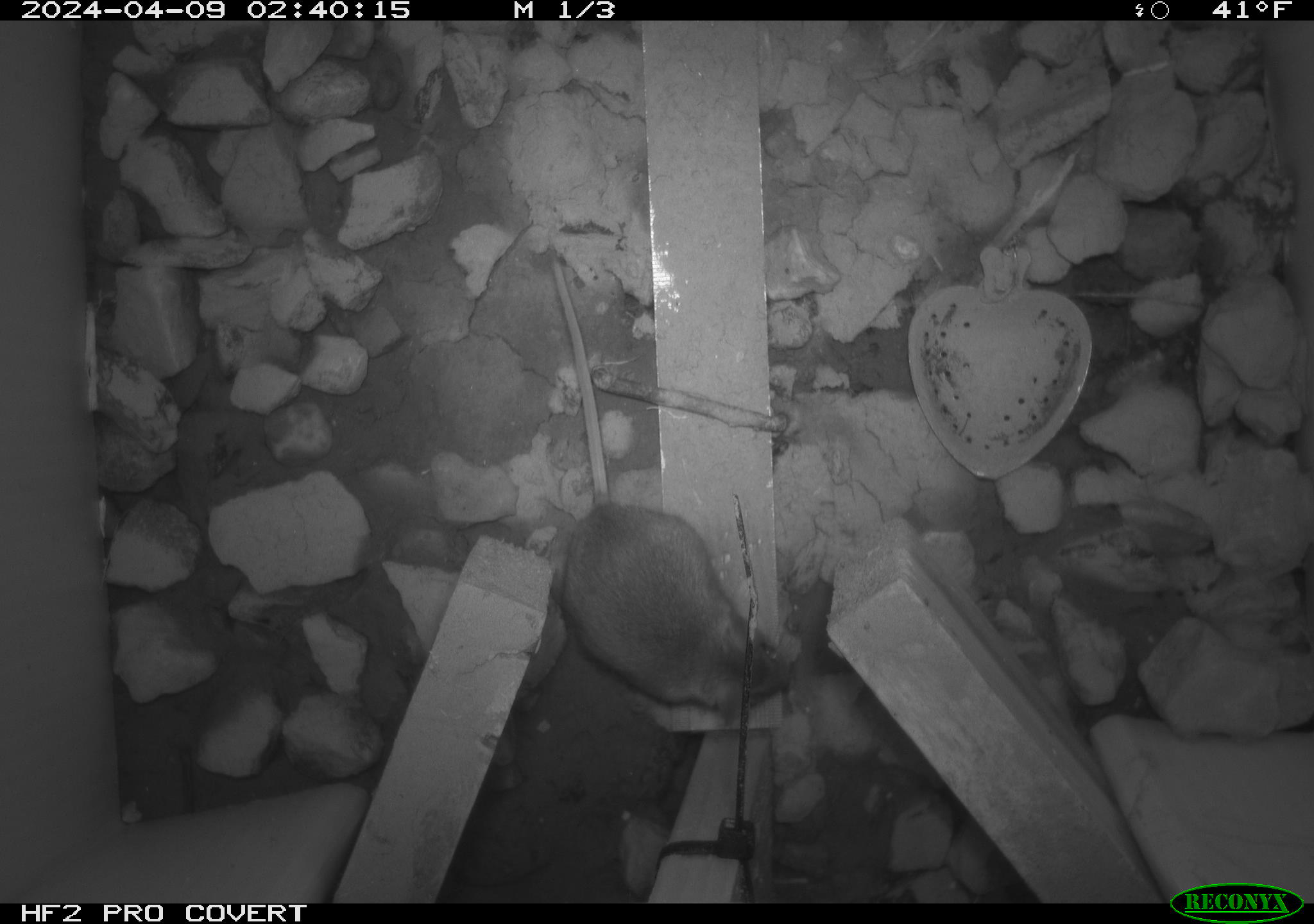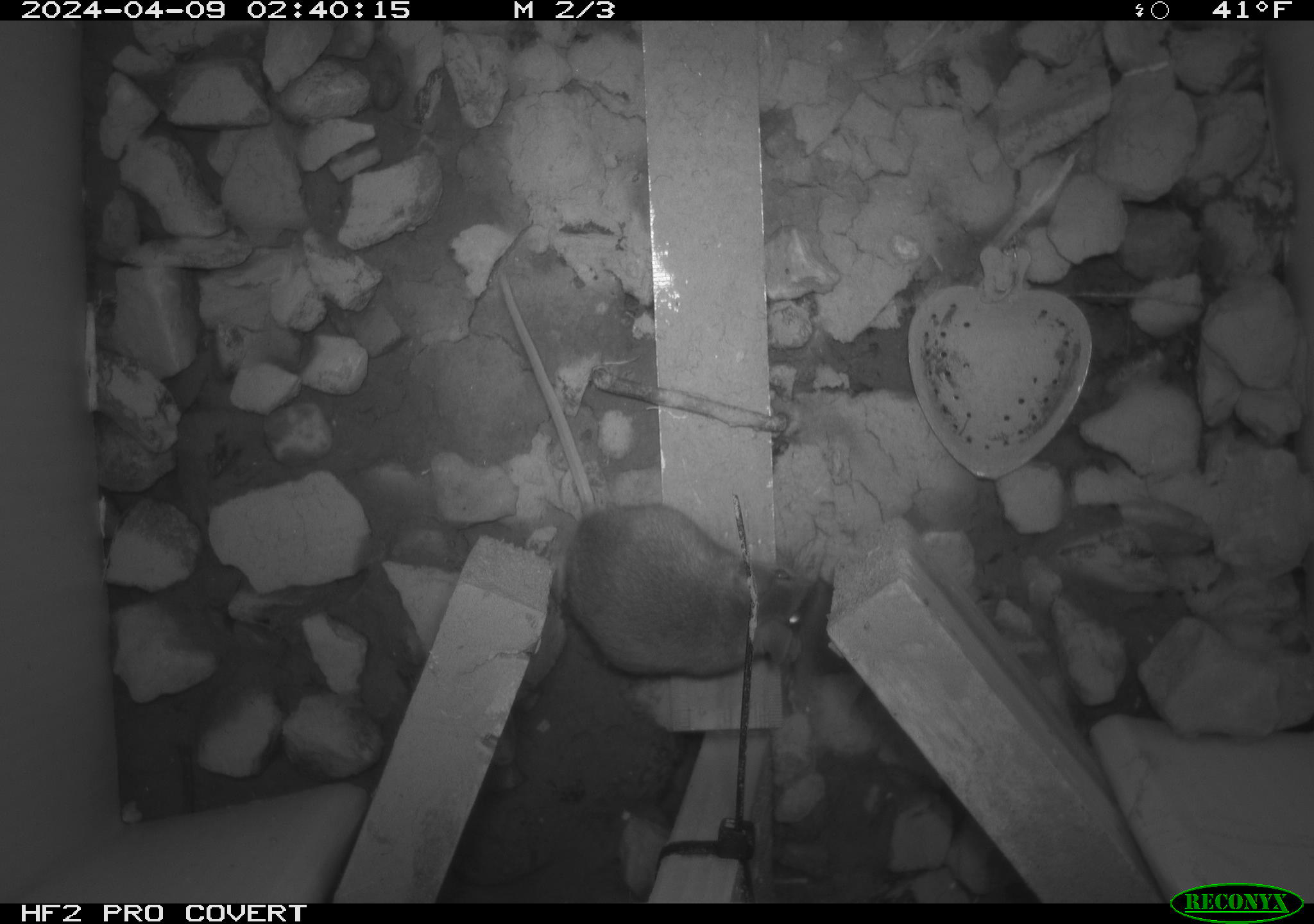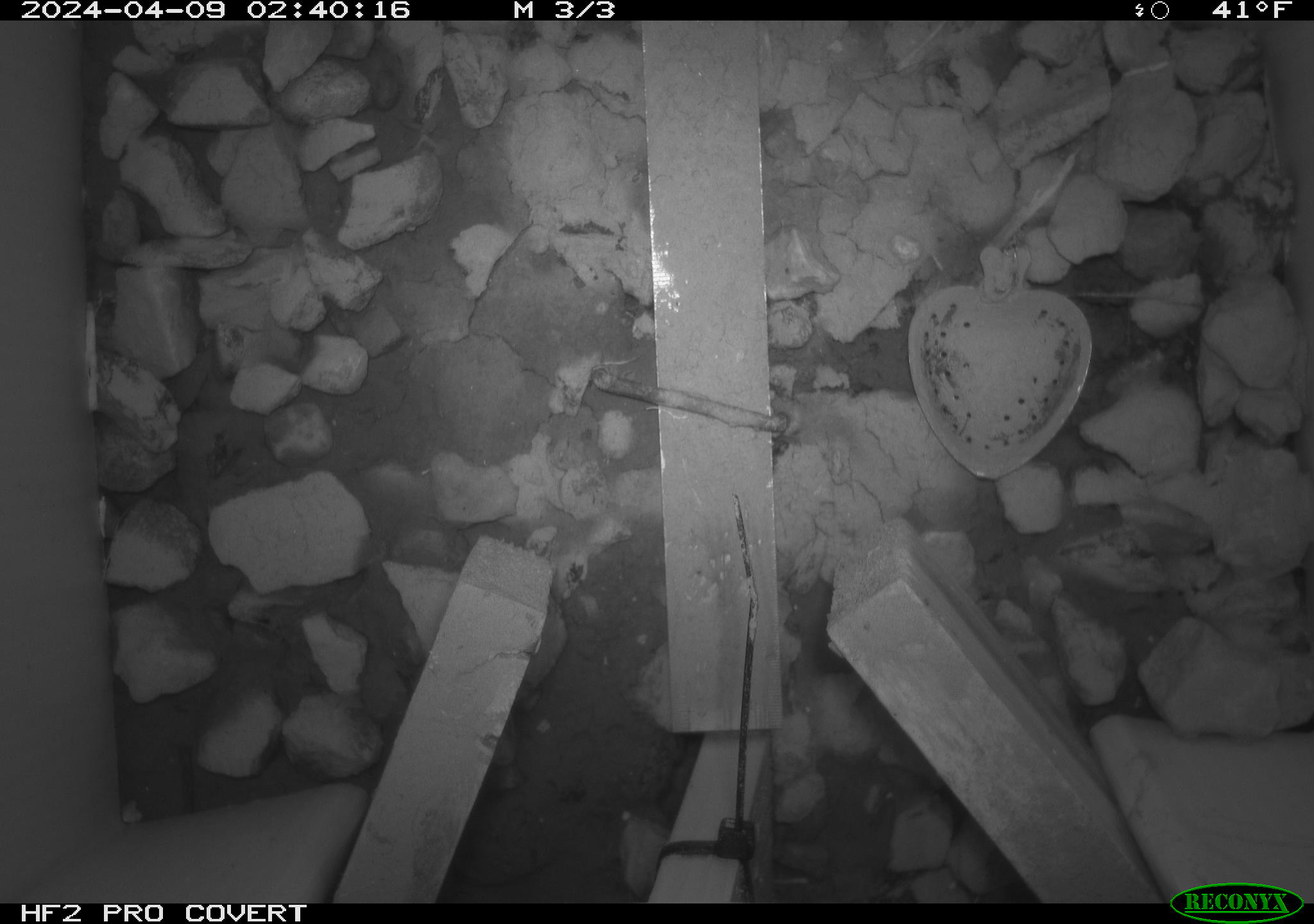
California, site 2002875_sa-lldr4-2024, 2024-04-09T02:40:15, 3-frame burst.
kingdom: Animalia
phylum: Chordata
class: Mammalia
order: Rodentia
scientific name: Rodentia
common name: rodent